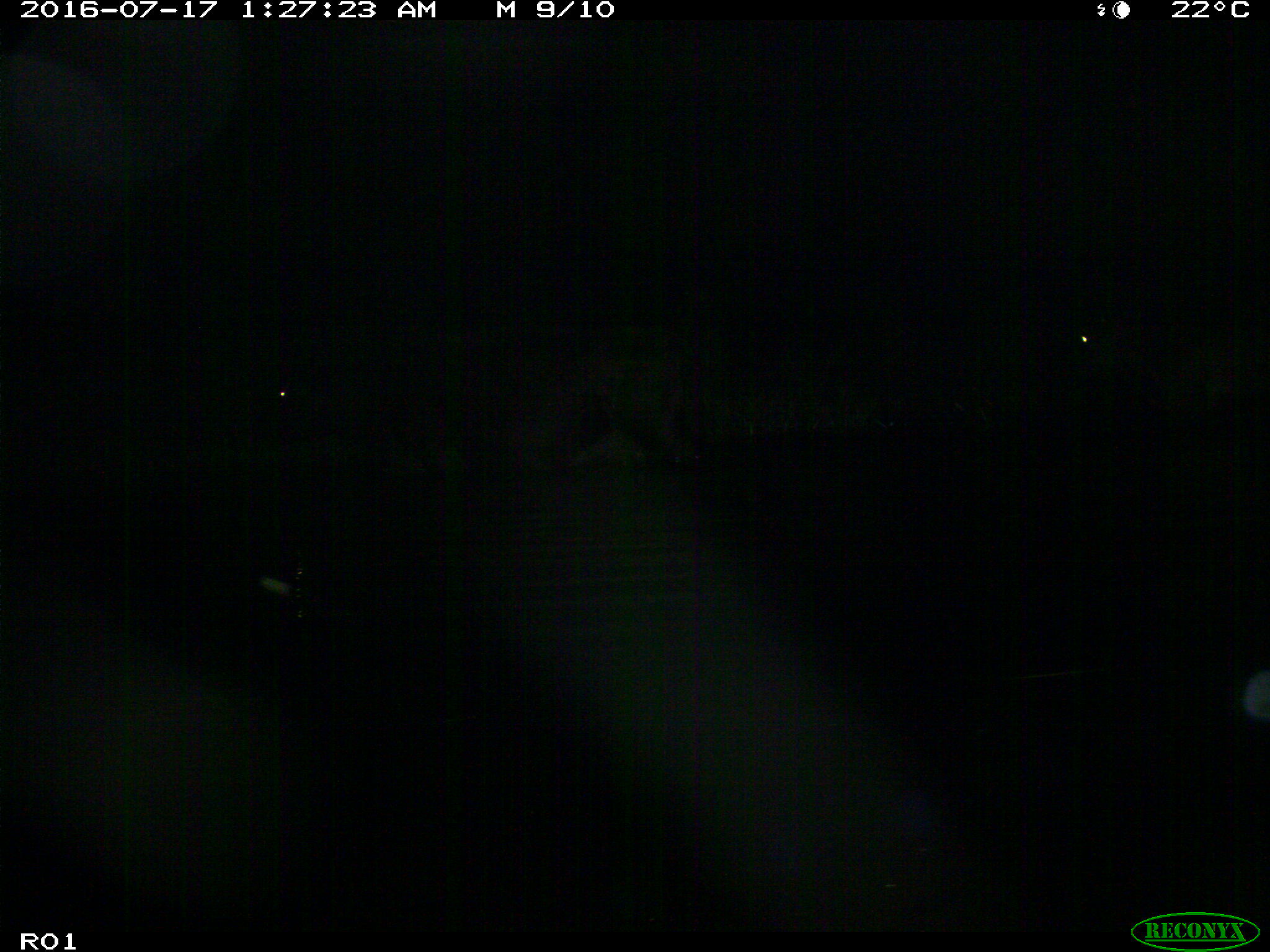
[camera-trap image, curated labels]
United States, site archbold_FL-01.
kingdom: Animalia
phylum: Chordata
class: Mammalia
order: Artiodactyla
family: Bovidae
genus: Bos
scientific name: Bos taurus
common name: domestic cow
Bos taurus (domestic cow).